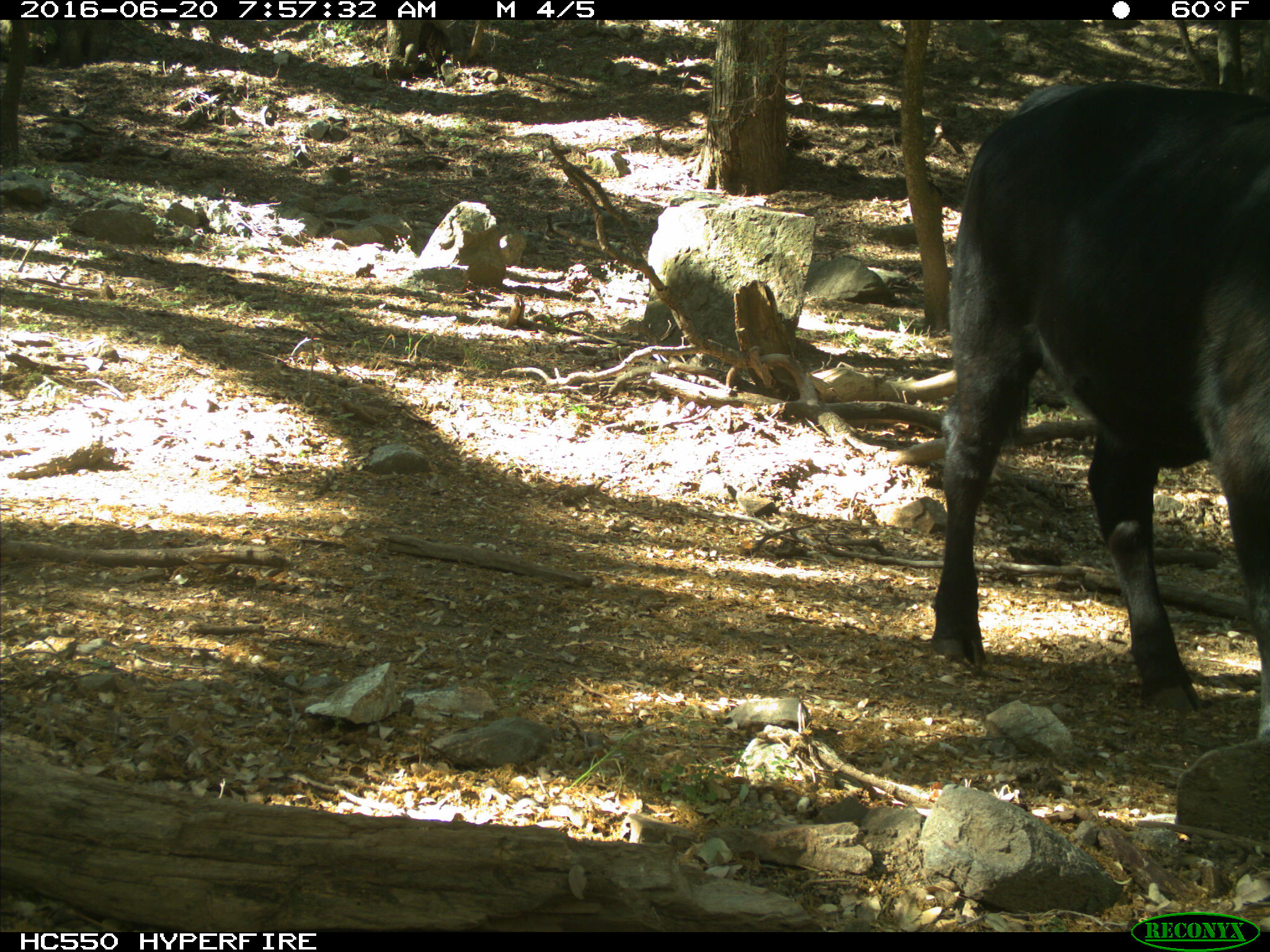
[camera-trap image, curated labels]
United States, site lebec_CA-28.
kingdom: Animalia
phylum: Chordata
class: Mammalia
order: Artiodactyla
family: Bovidae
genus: Bos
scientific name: Bos taurus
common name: domestic cow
Bos taurus (domestic cow).